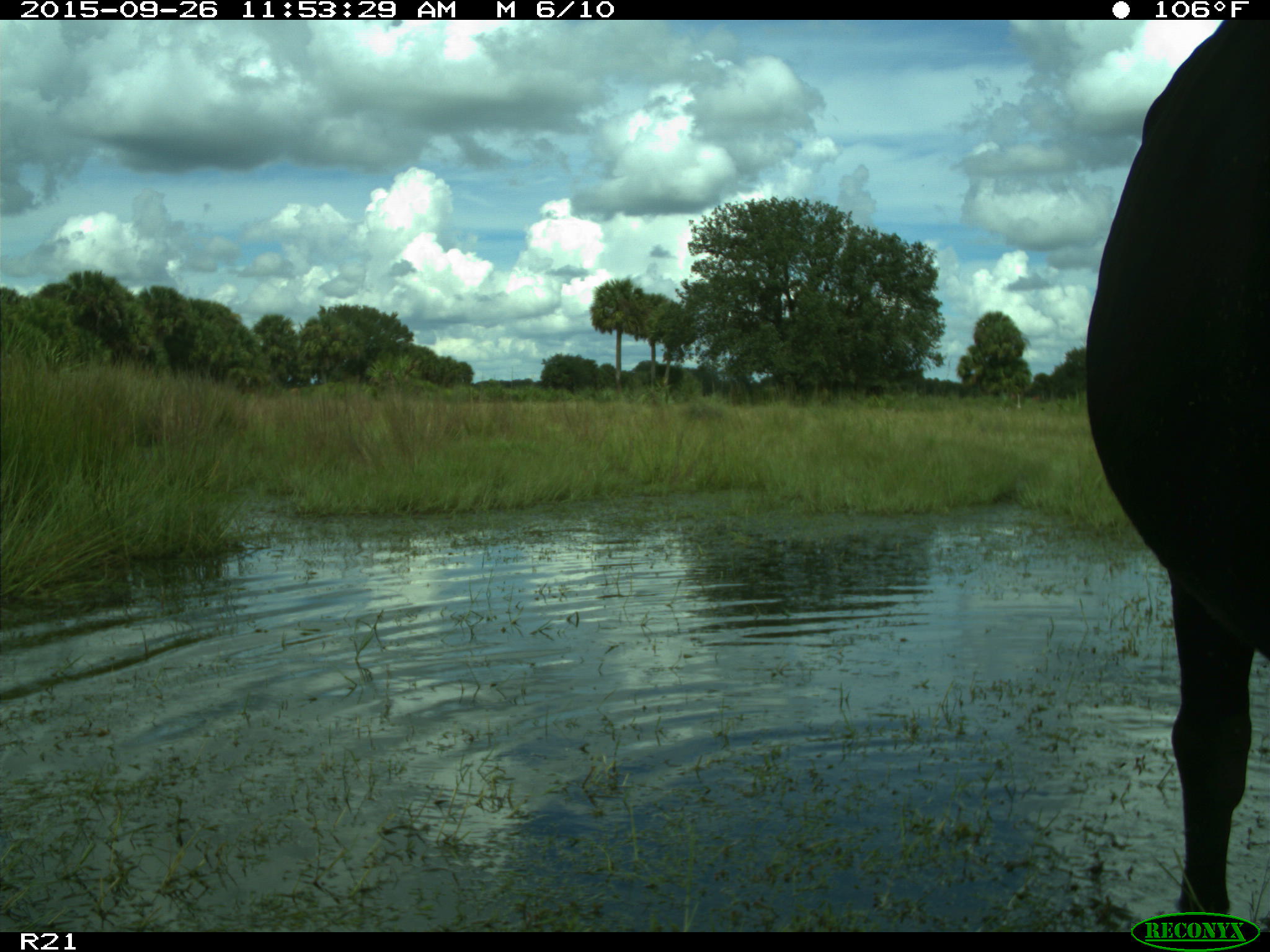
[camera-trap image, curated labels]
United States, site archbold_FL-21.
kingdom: Animalia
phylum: Chordata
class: Mammalia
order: Artiodactyla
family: Bovidae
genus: Bos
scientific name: Bos taurus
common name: domestic cow